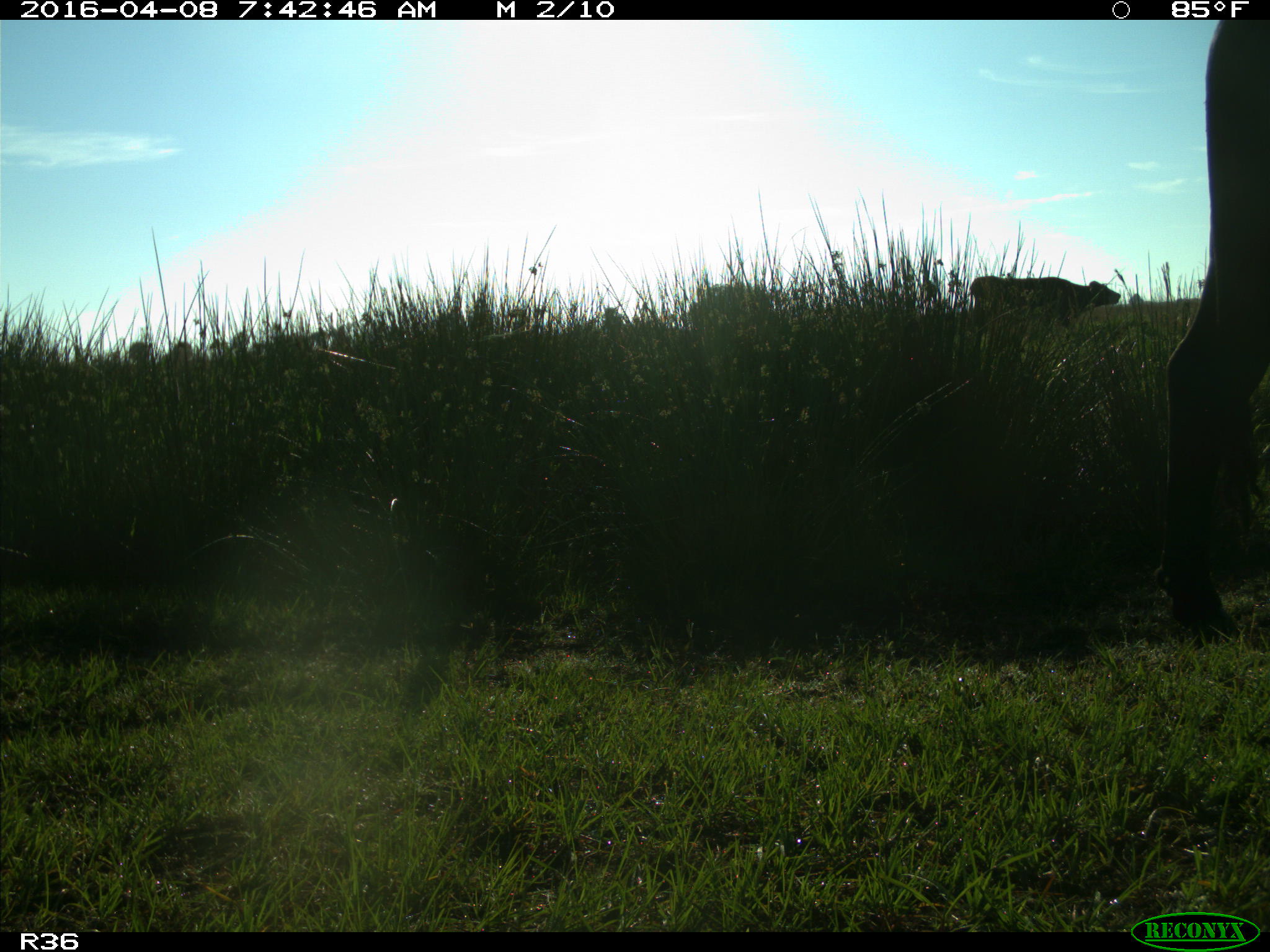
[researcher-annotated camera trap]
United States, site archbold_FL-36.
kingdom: Animalia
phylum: Chordata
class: Mammalia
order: Artiodactyla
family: Bovidae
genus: Bos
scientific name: Bos taurus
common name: domestic cow